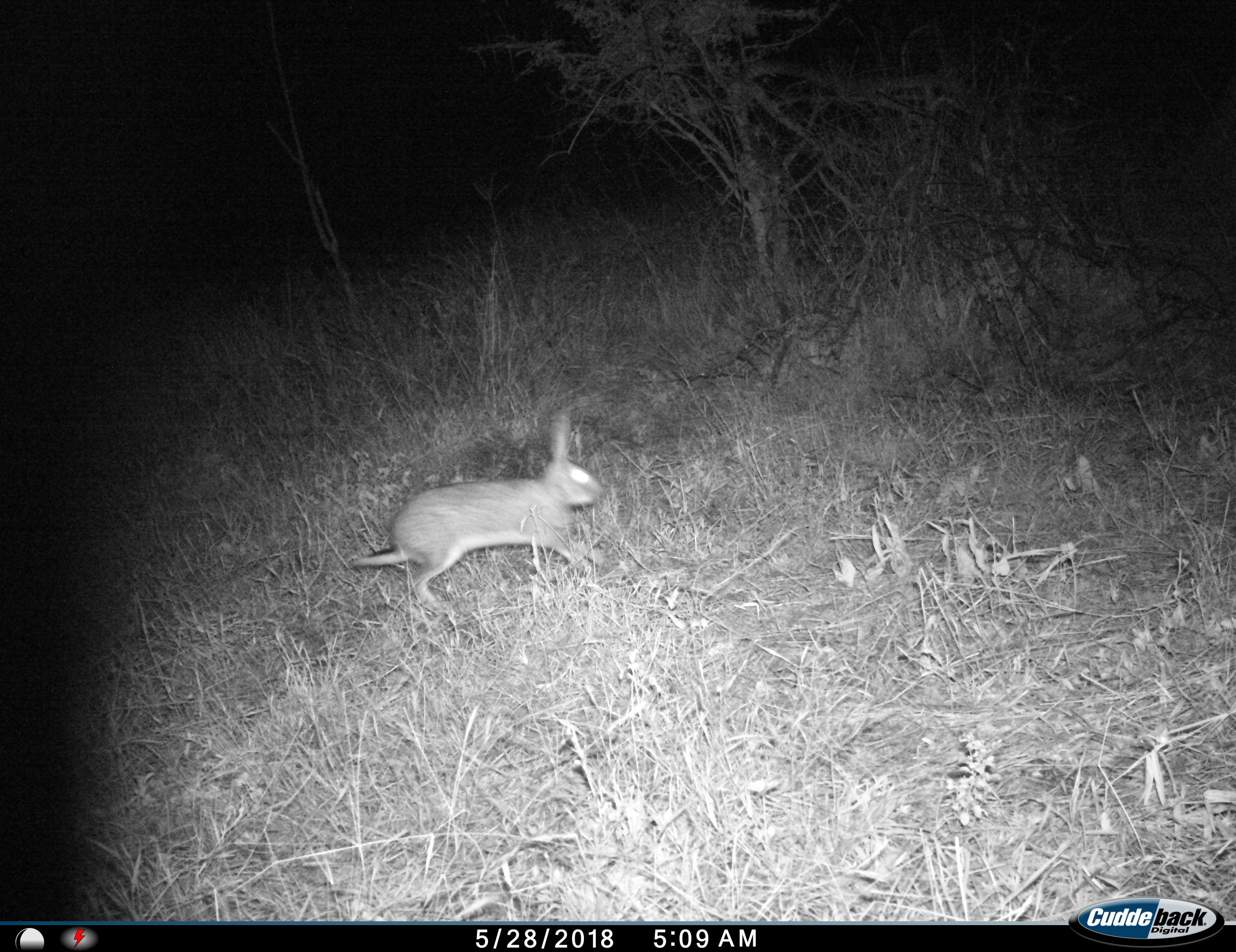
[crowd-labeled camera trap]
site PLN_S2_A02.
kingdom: Animalia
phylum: Chordata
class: Mammalia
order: Lagomorpha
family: Leporidae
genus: Lepus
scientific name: Lepus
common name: hare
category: hareunknown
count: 1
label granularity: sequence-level